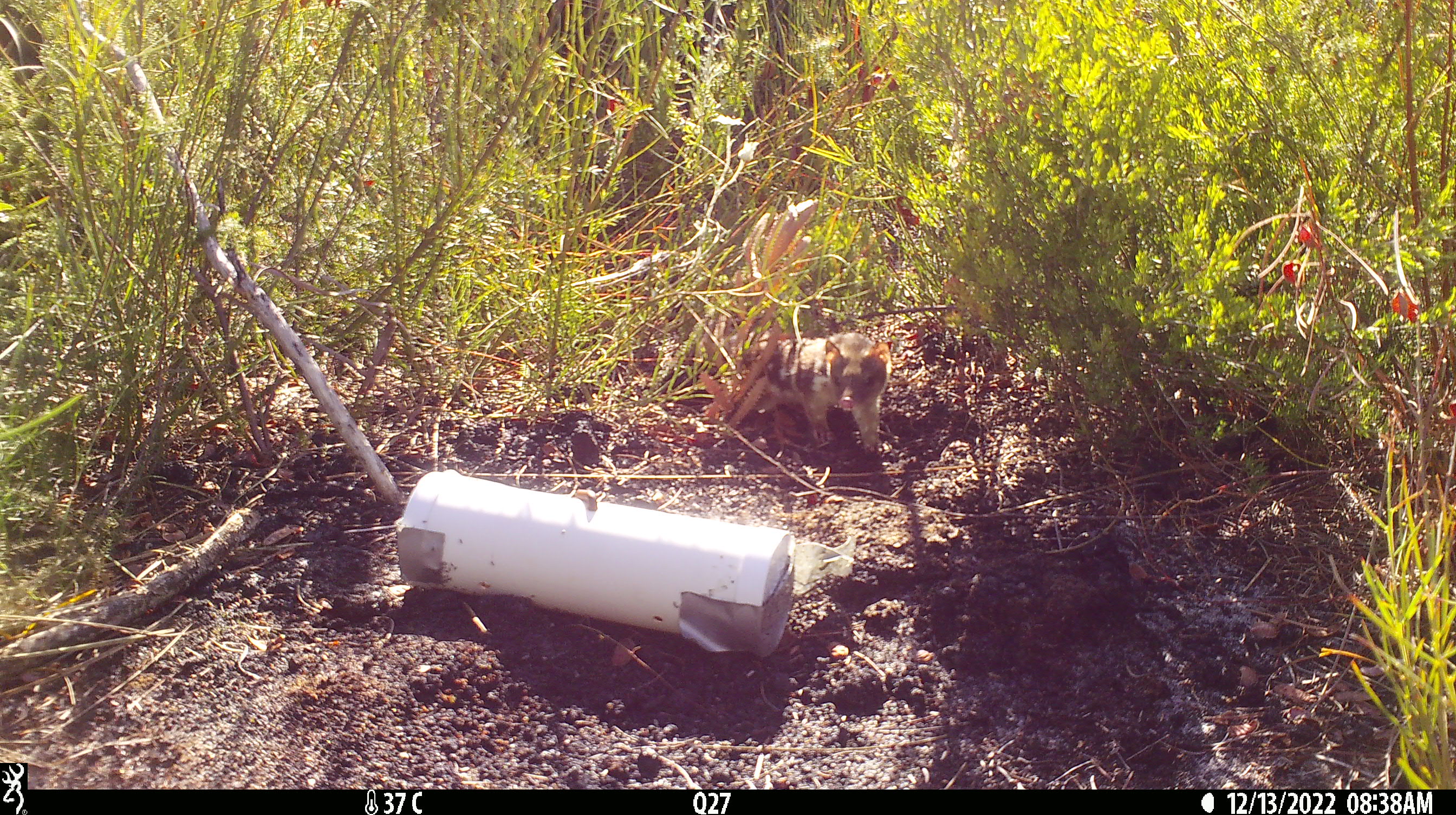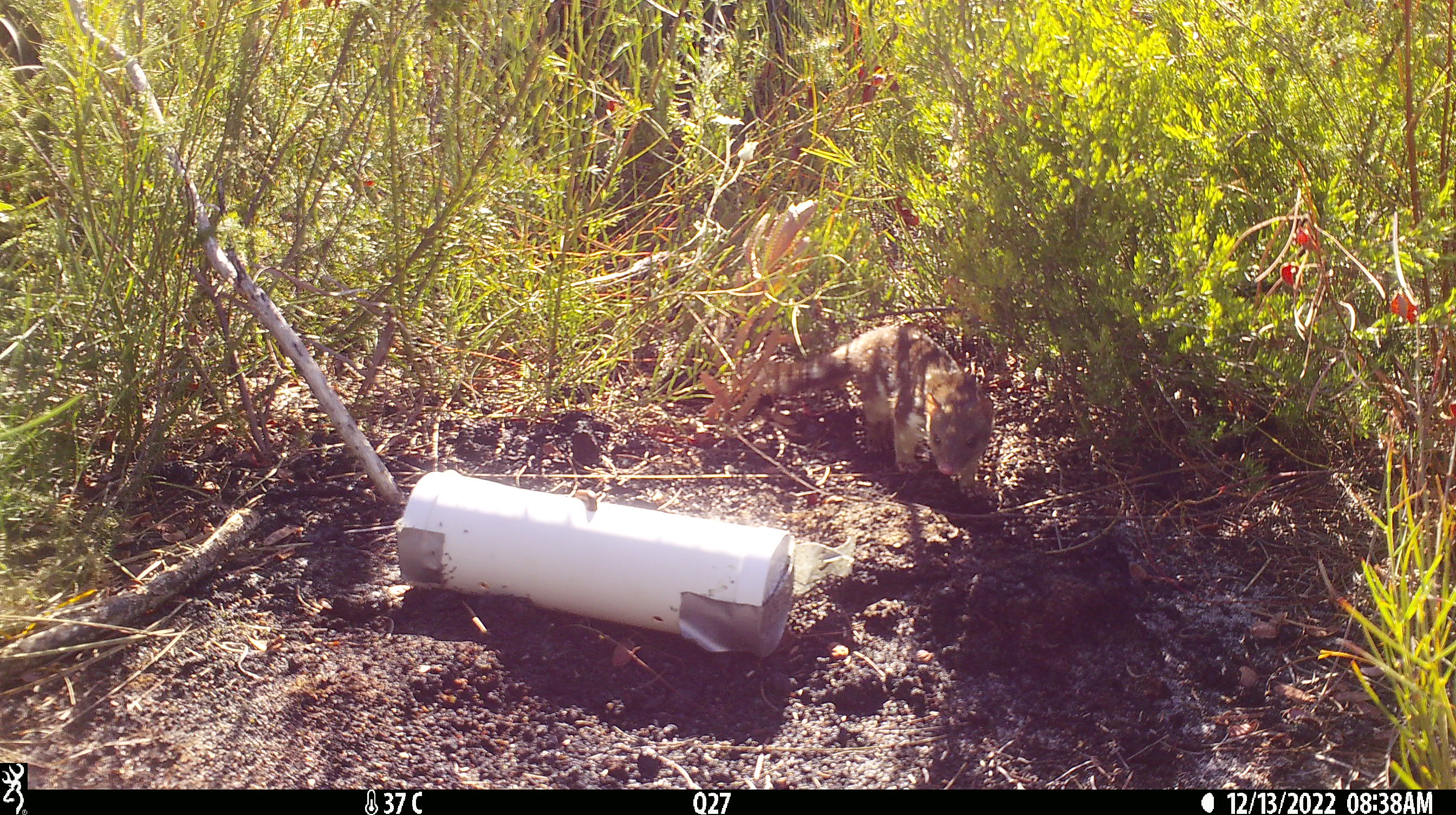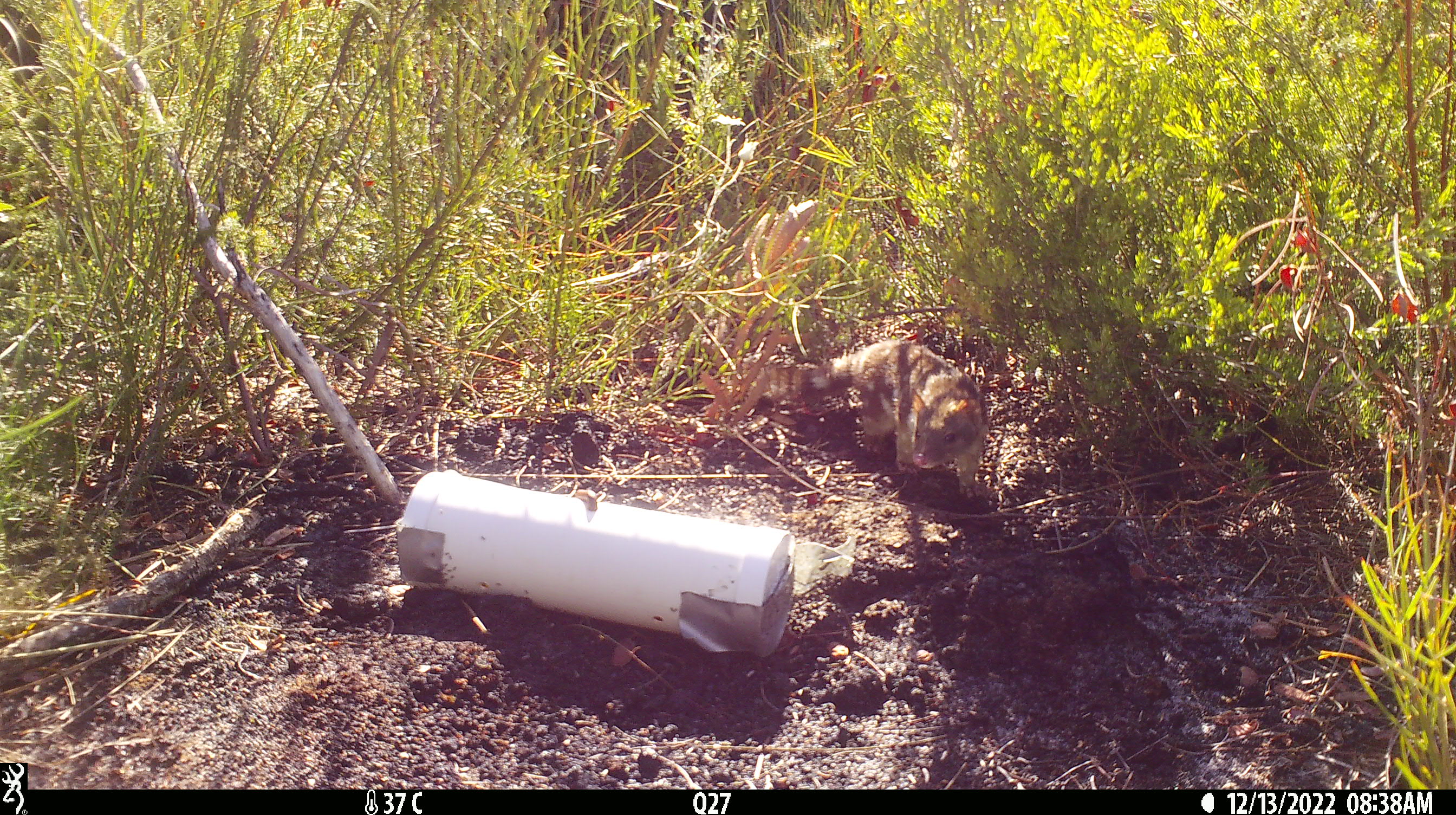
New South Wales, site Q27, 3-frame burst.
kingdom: Animalia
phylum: Chordata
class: Mammalia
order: Dasyuromorphia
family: Dasyuridae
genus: Dasyurus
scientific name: Dasyurus maculatus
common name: spotted-tailed quoll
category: quoll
Quoll (spotted-tailed quoll) (Dasyurus maculatus).